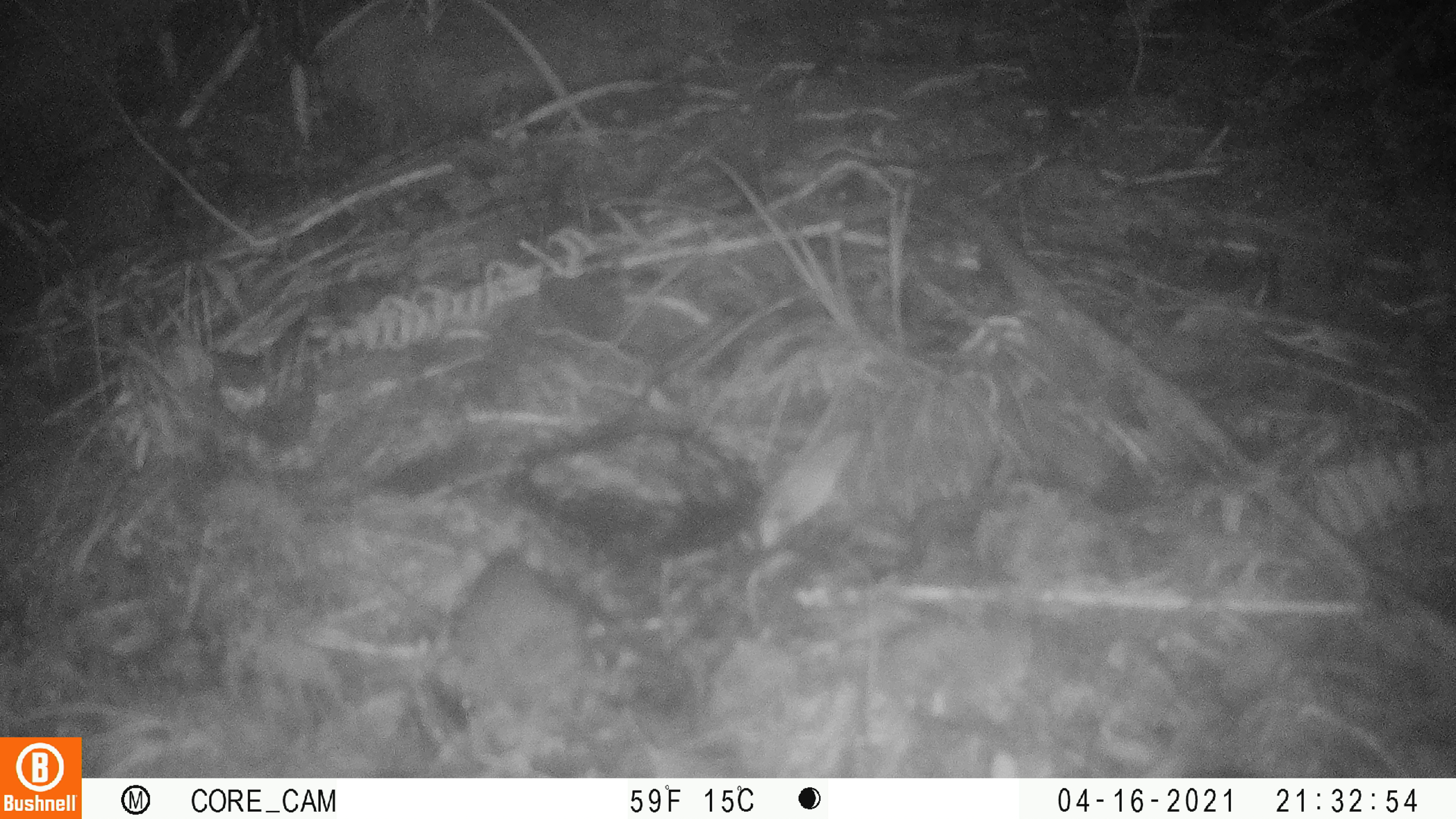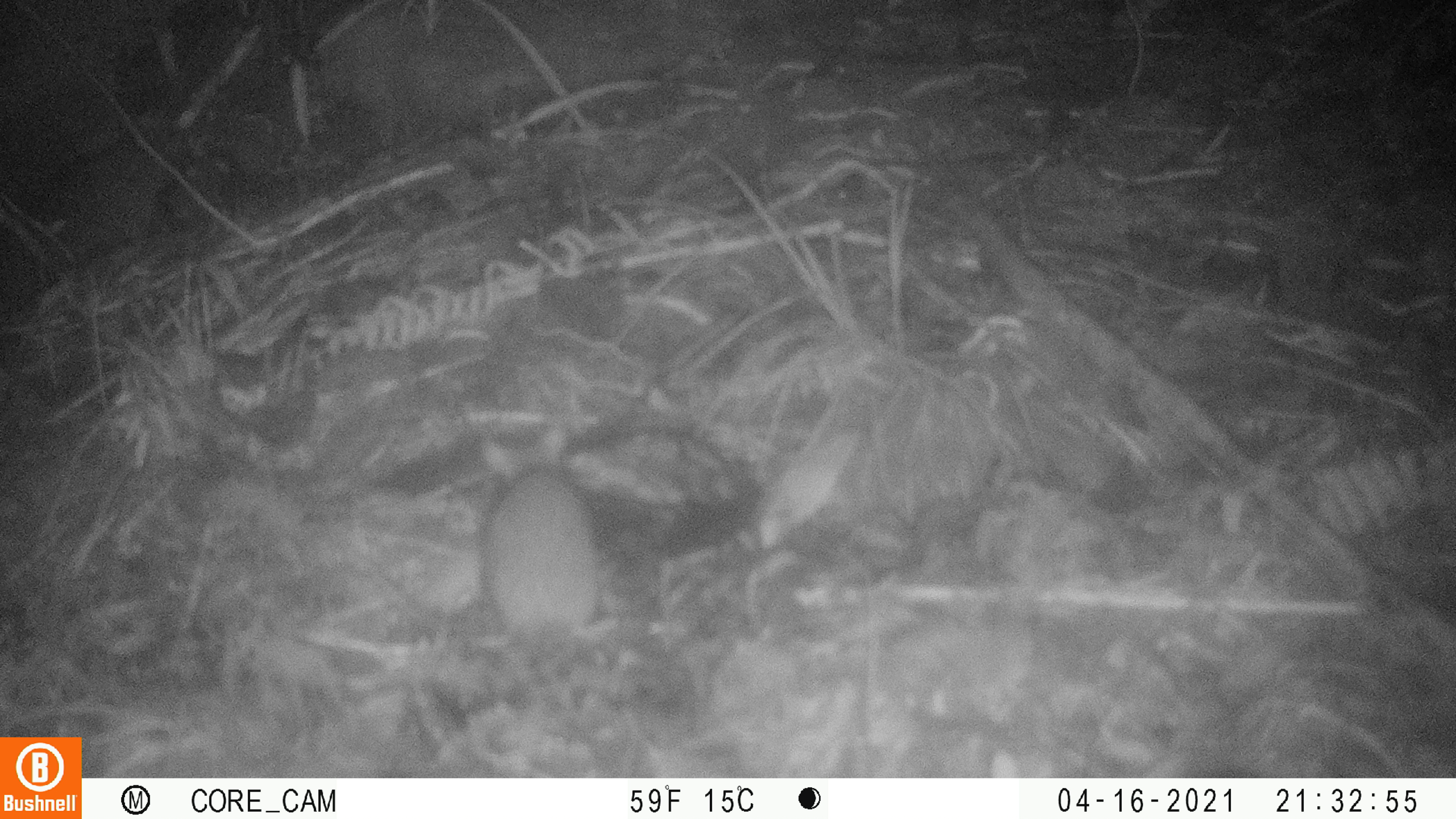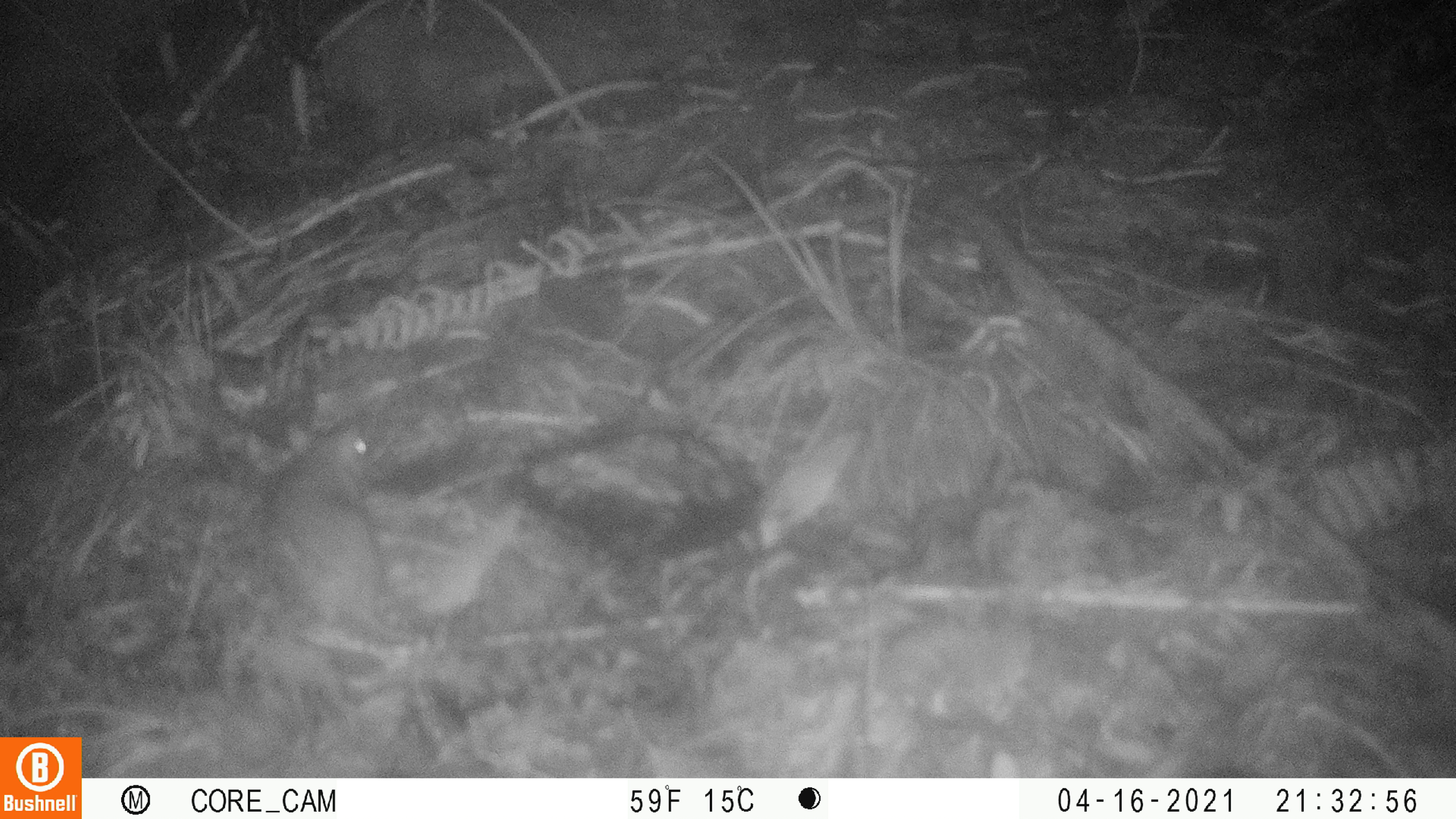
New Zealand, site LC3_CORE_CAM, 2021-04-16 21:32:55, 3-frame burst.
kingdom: Animalia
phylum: Chordata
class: Mammalia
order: Rodentia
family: Muridae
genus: Rattus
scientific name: Rattus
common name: rat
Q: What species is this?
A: Rat (Rattus).